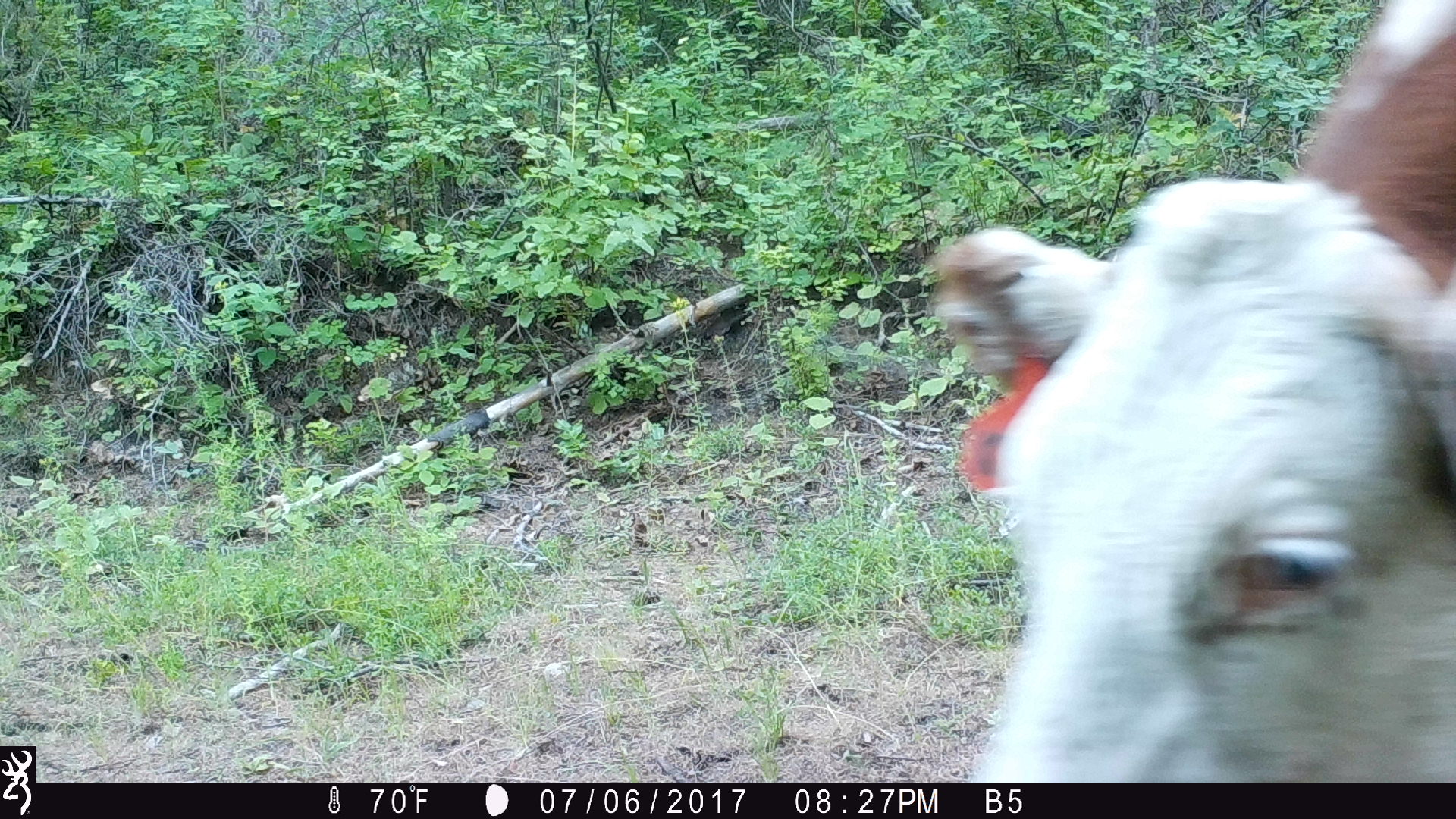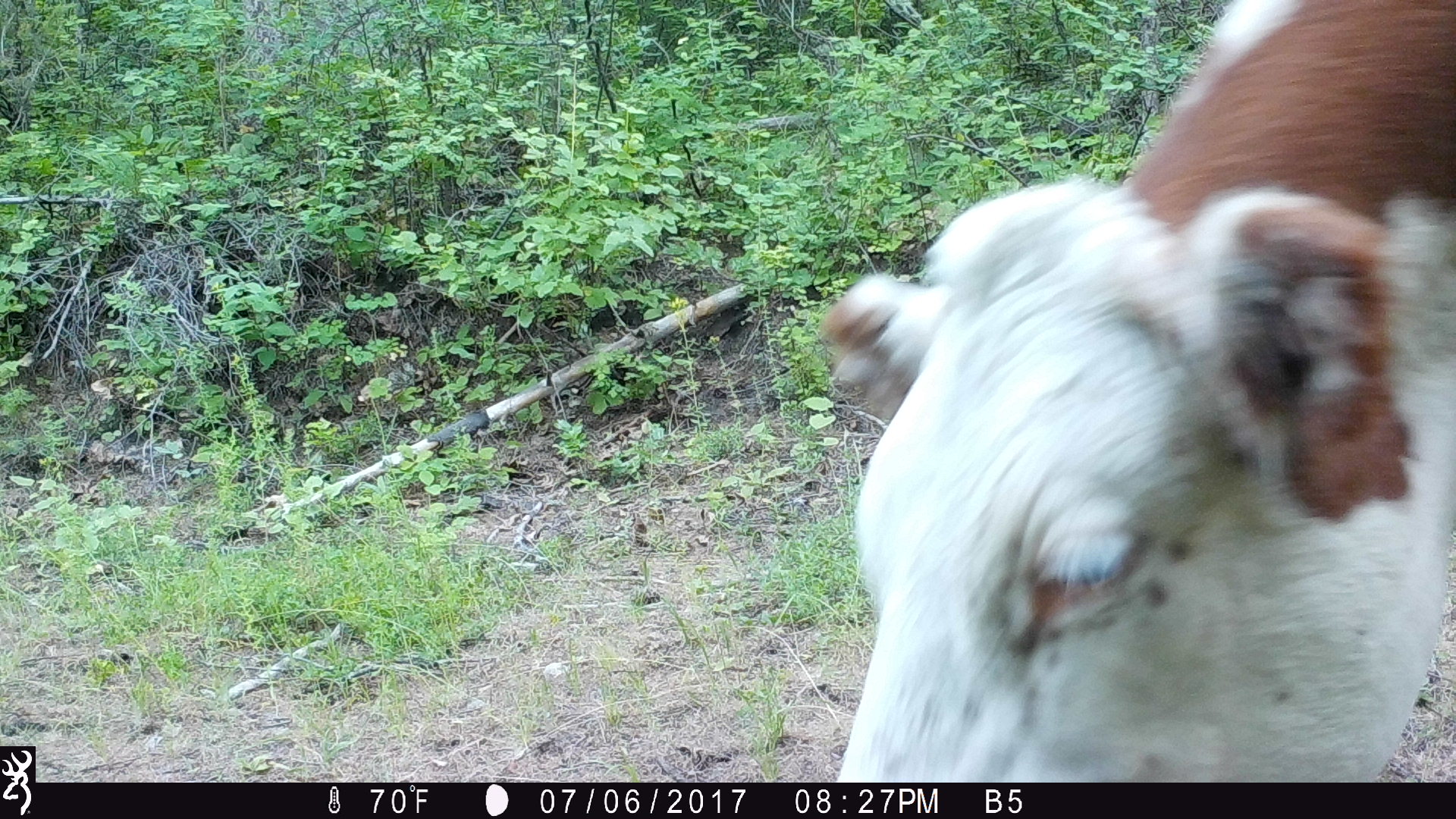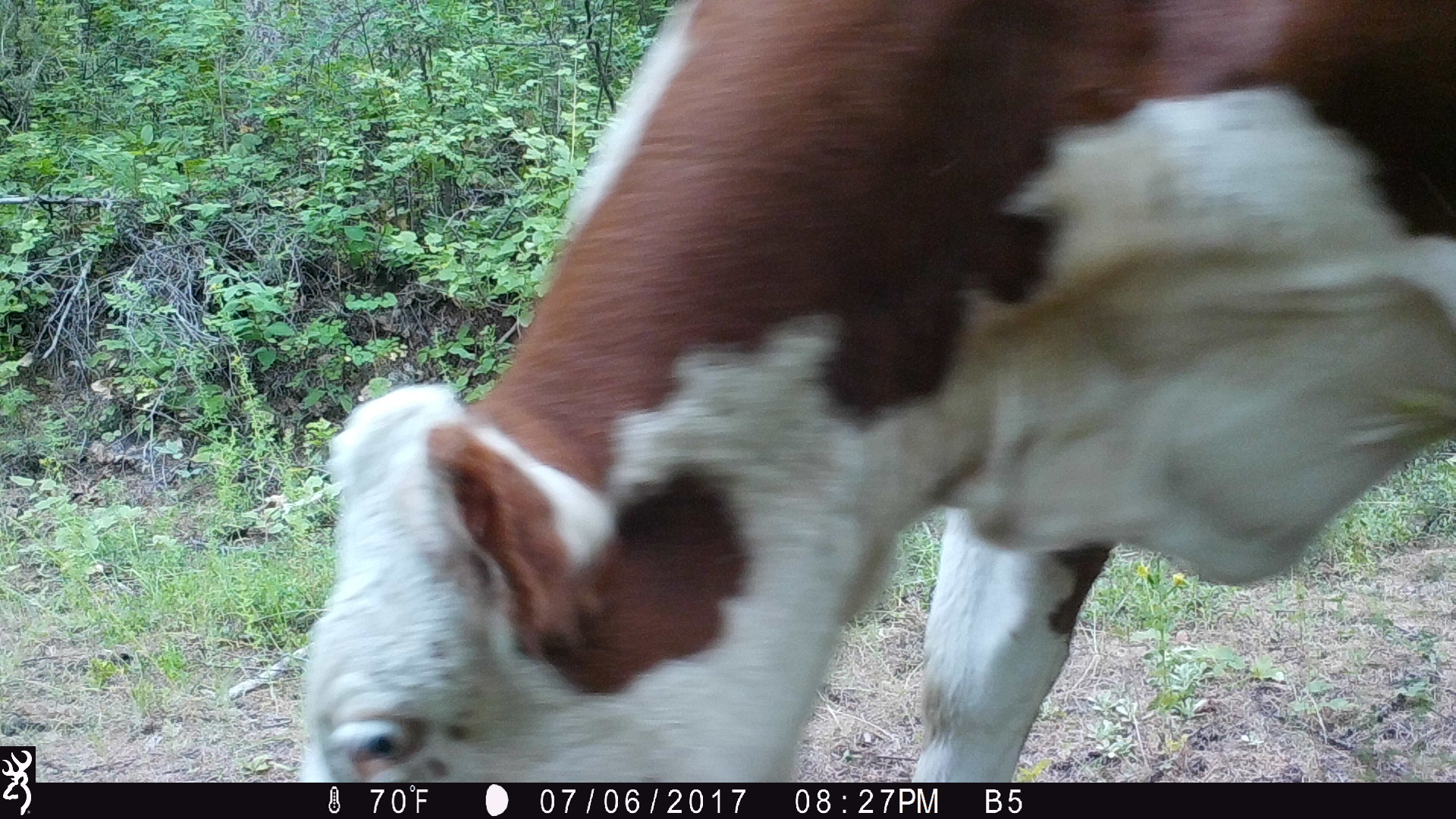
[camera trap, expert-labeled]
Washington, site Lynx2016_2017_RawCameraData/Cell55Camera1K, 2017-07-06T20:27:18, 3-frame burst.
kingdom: Animalia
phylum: Chordata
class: Mammalia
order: Artiodactyla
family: Bovidae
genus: Bos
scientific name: Bos taurus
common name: domestic cattle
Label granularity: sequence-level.